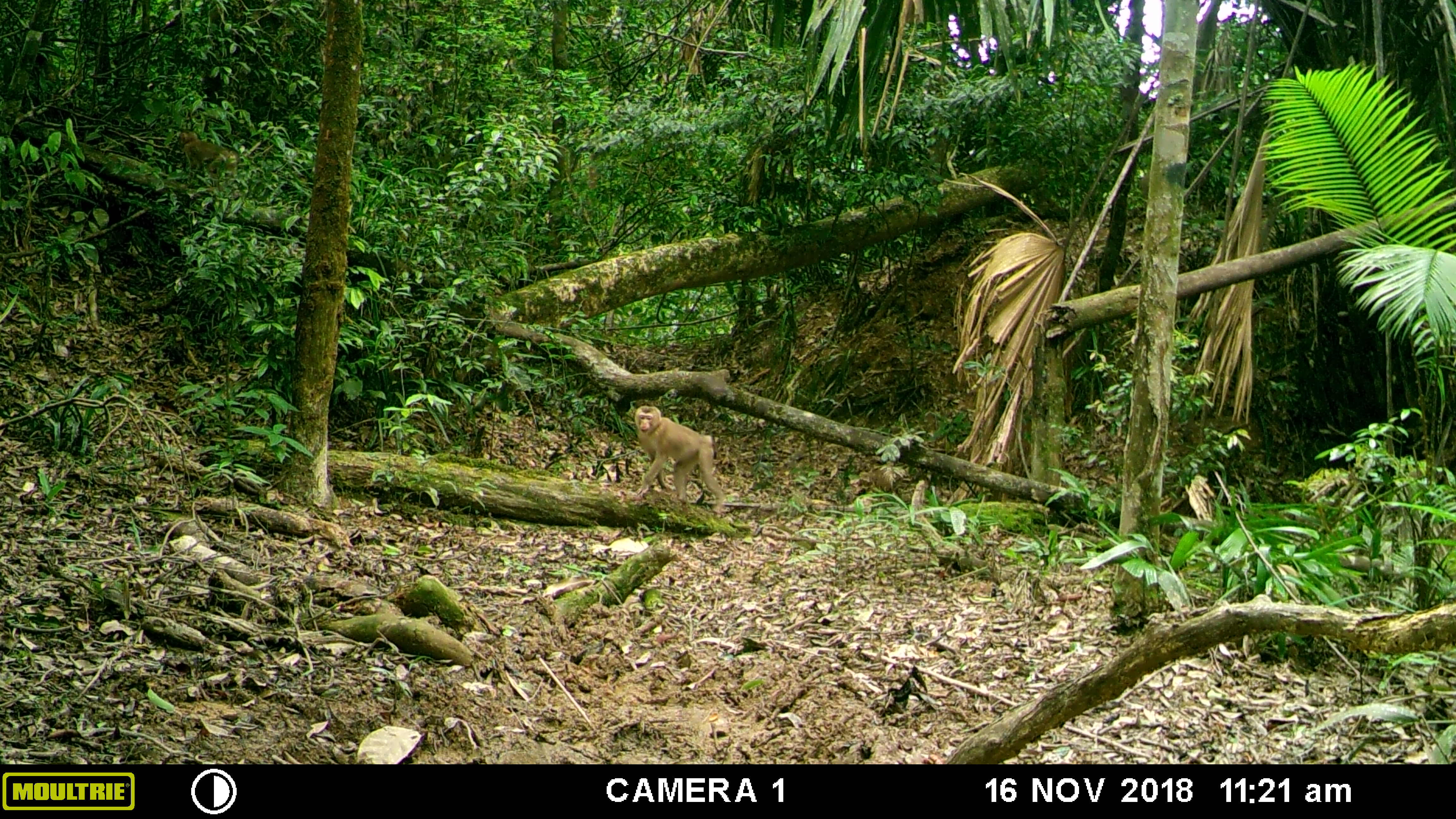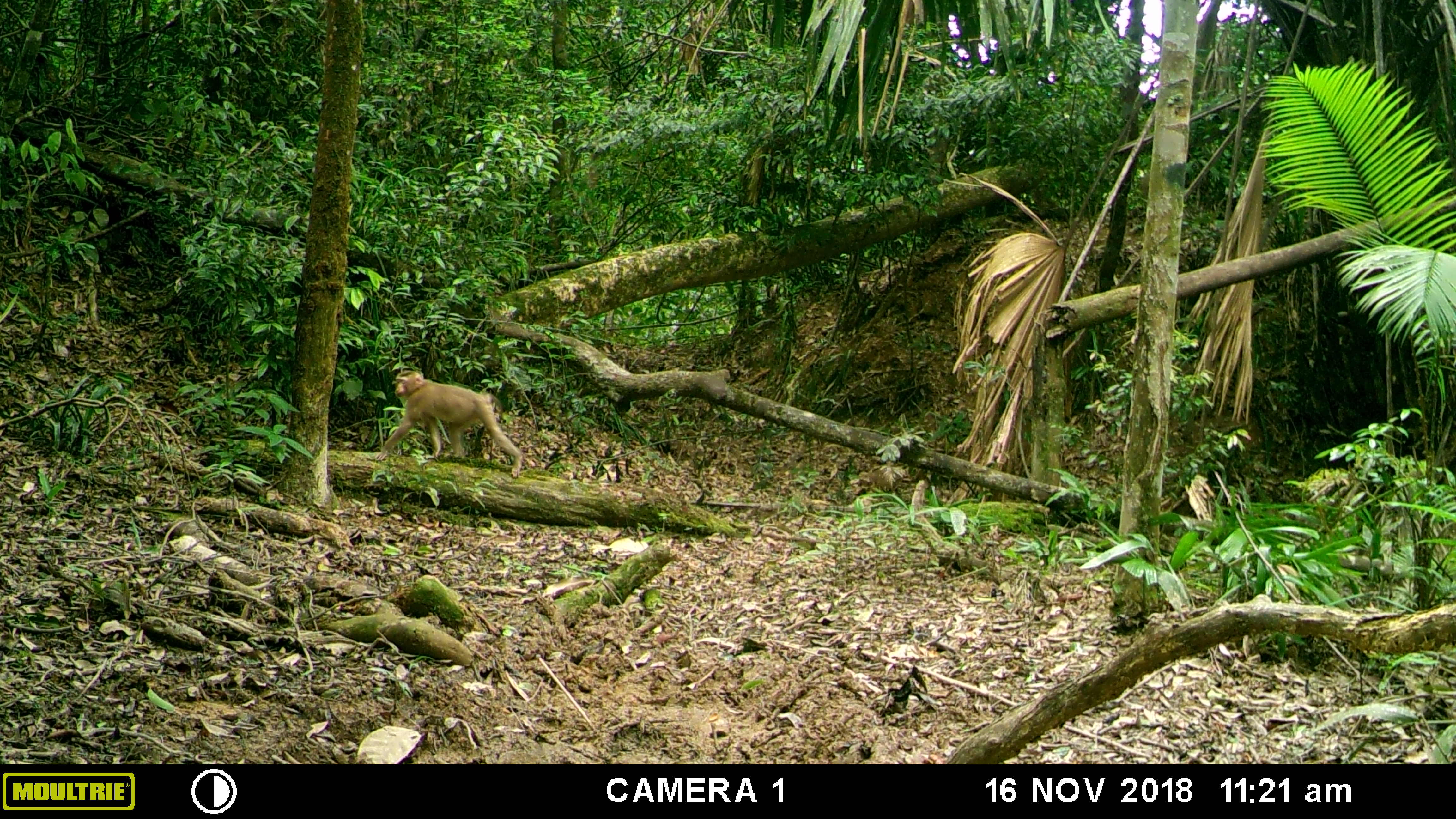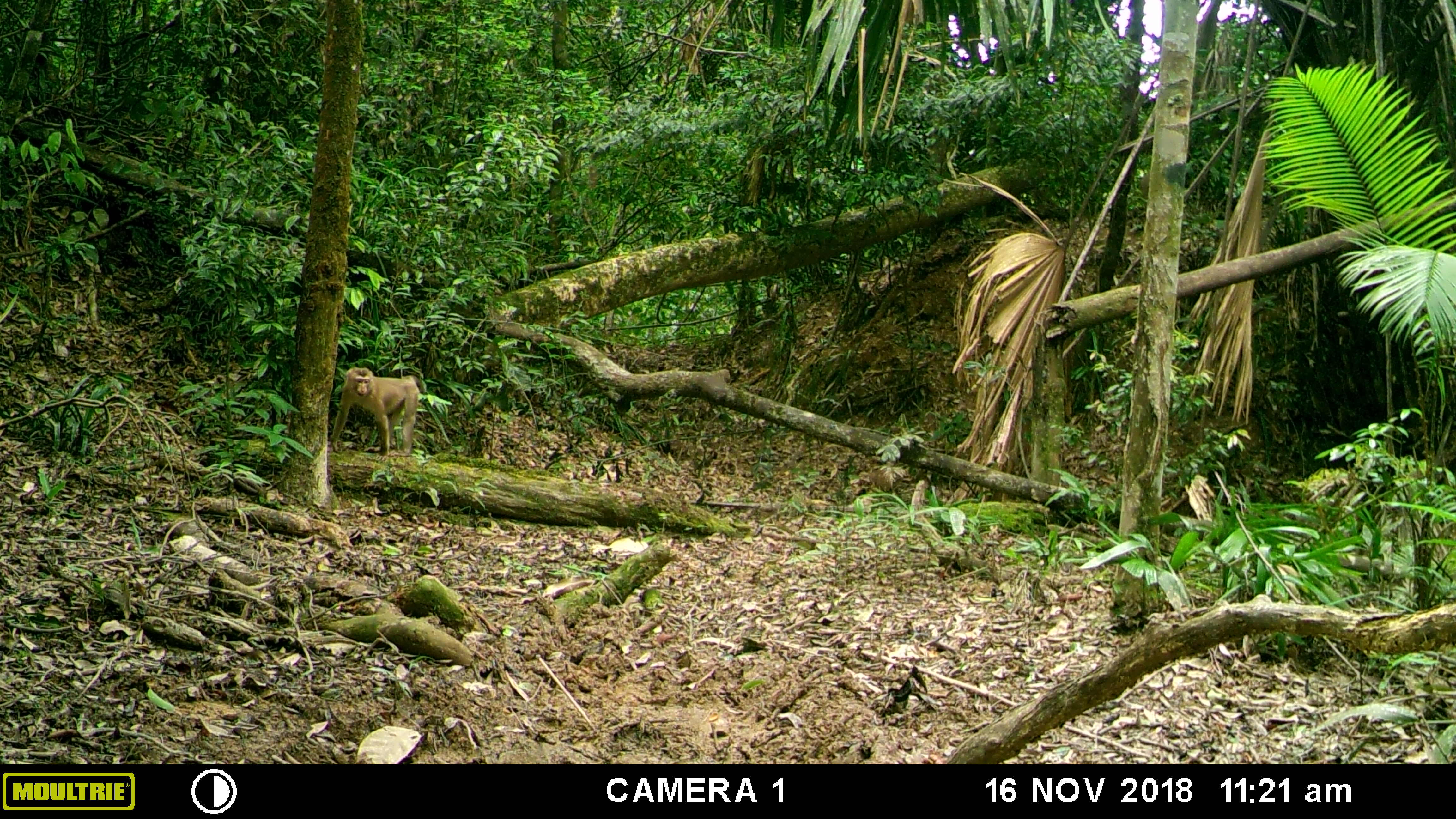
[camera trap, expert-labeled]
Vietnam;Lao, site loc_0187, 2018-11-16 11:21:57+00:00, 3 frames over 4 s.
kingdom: Animalia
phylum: Chordata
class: Mammalia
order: Primates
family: Cercopithecidae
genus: Macaca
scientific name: Macaca nemestrina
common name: pig-tailed macaque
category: pig tailed macaque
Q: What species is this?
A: Pig tailed macaque (pig-tailed macaque) (Macaca nemestrina).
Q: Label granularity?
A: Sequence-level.